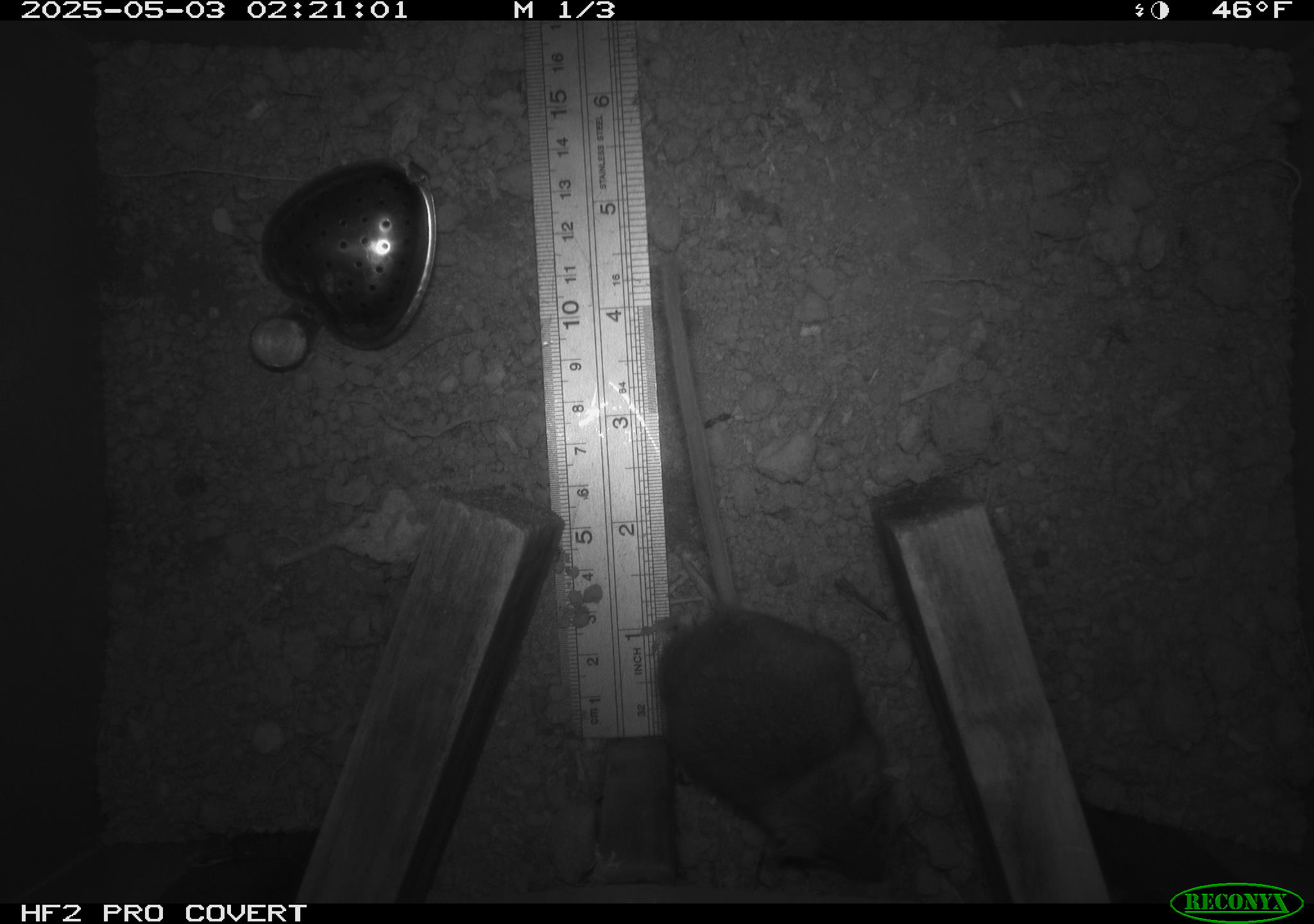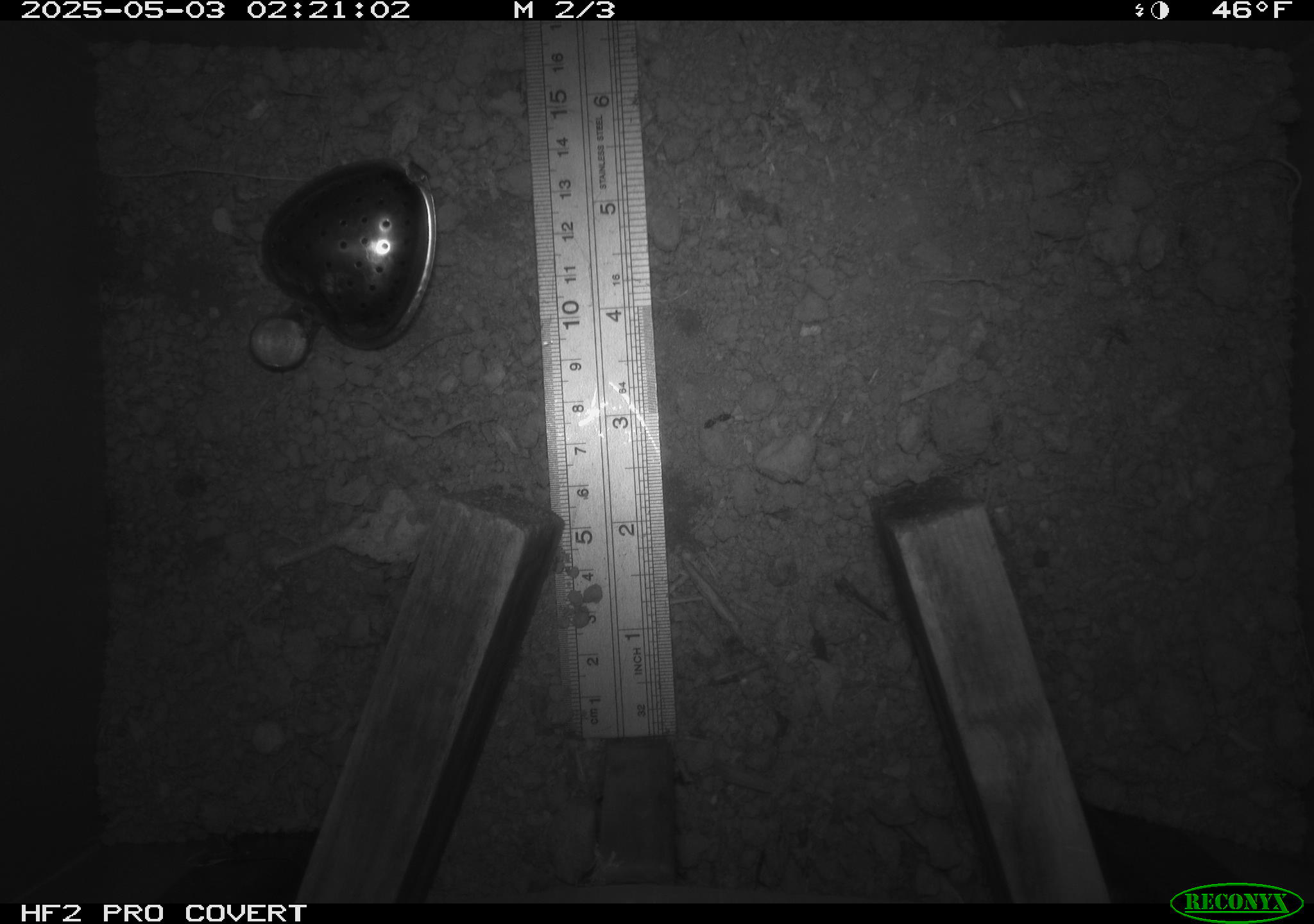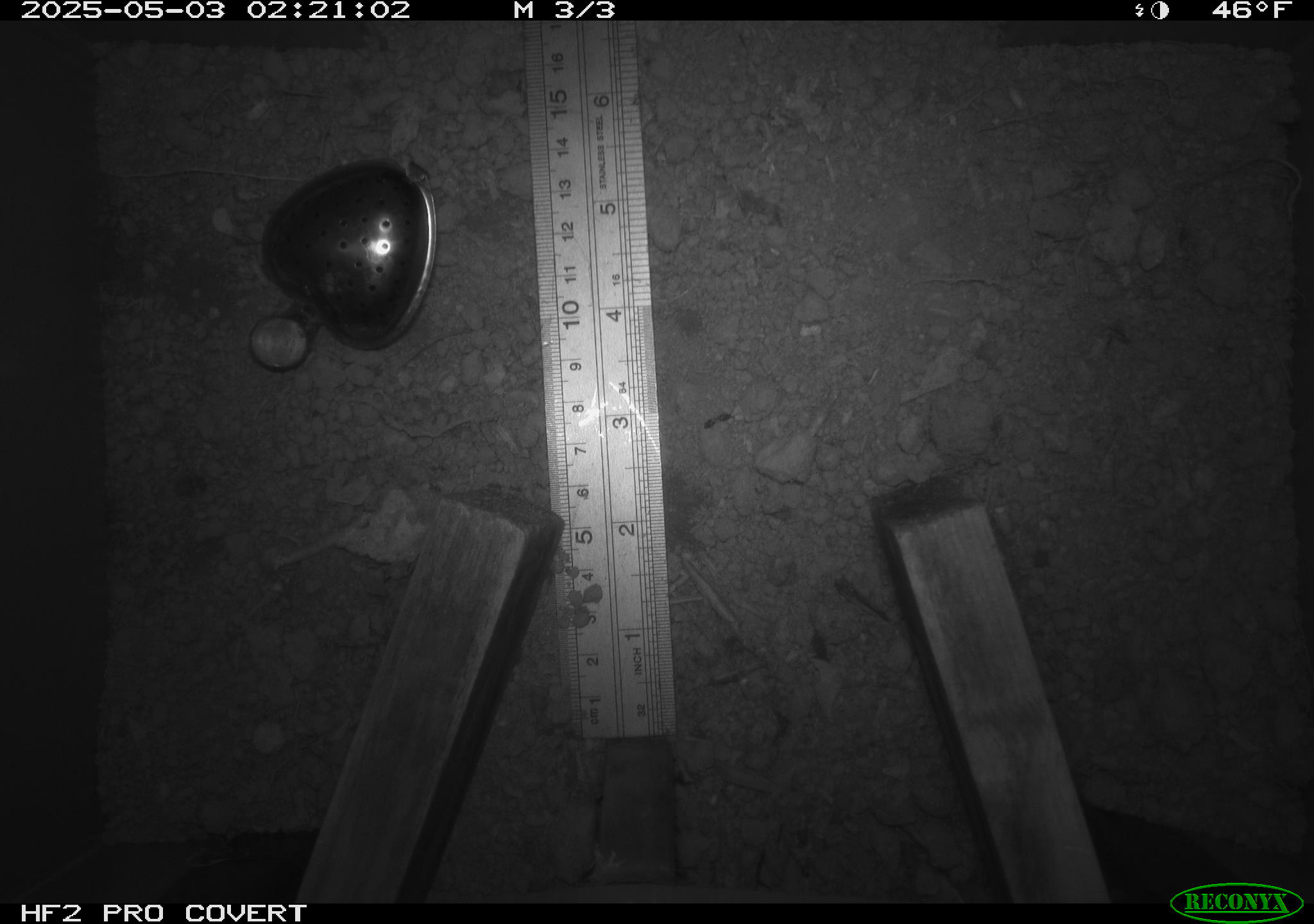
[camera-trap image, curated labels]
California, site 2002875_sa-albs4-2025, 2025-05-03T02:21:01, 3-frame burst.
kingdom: Animalia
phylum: Chordata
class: Mammalia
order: Rodentia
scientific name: Rodentia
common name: mouse species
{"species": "mouse species (Rodentia)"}